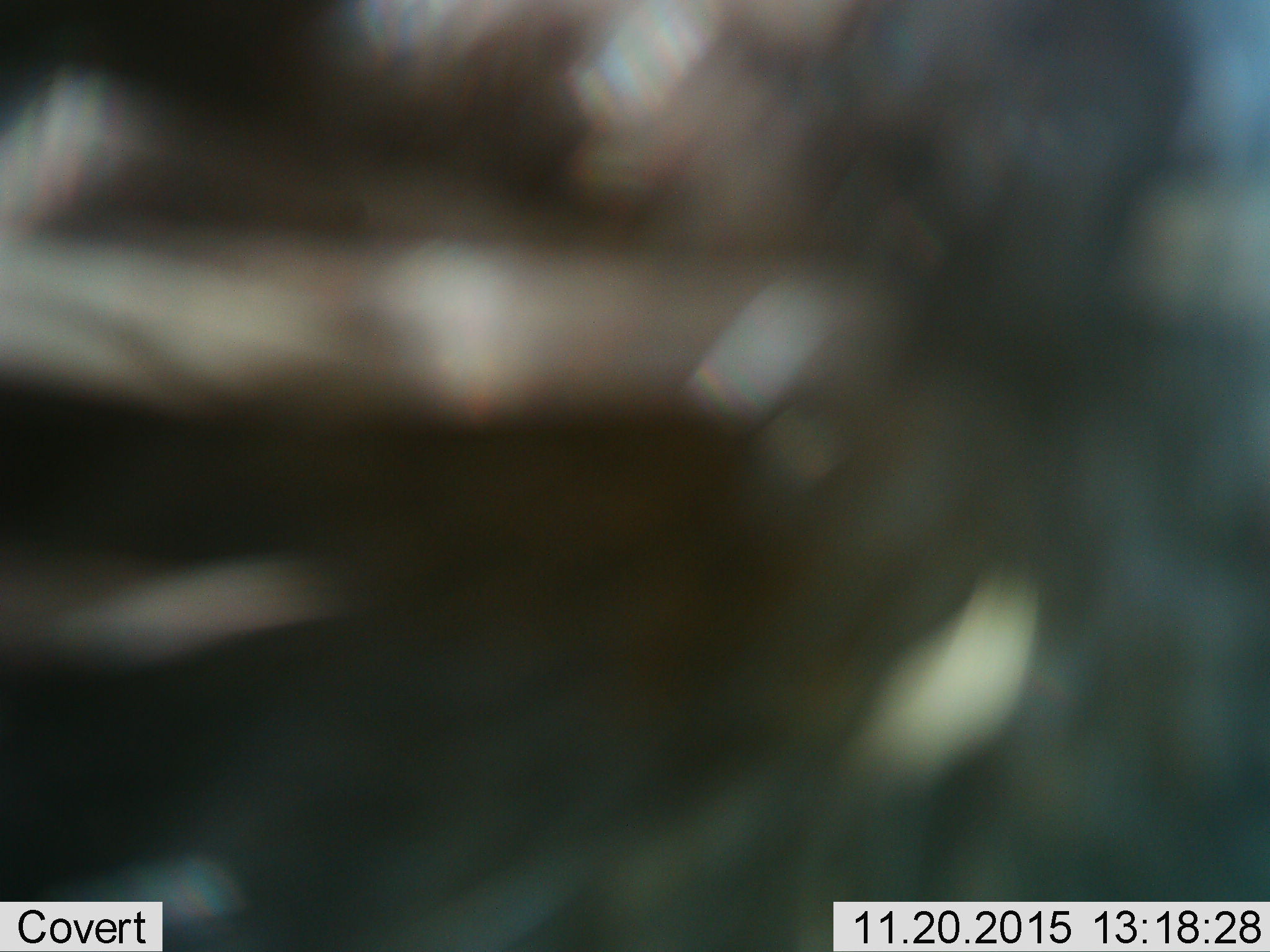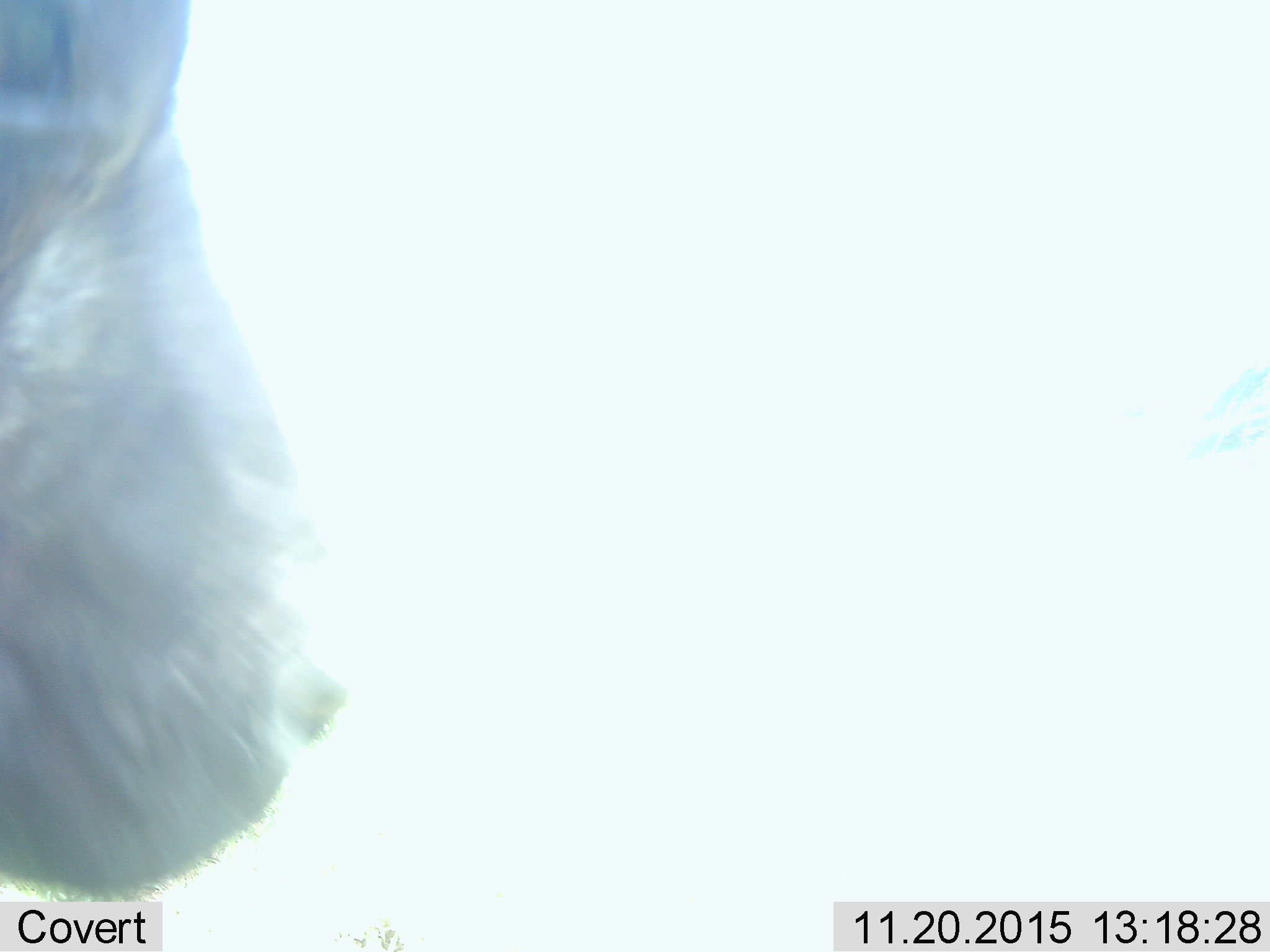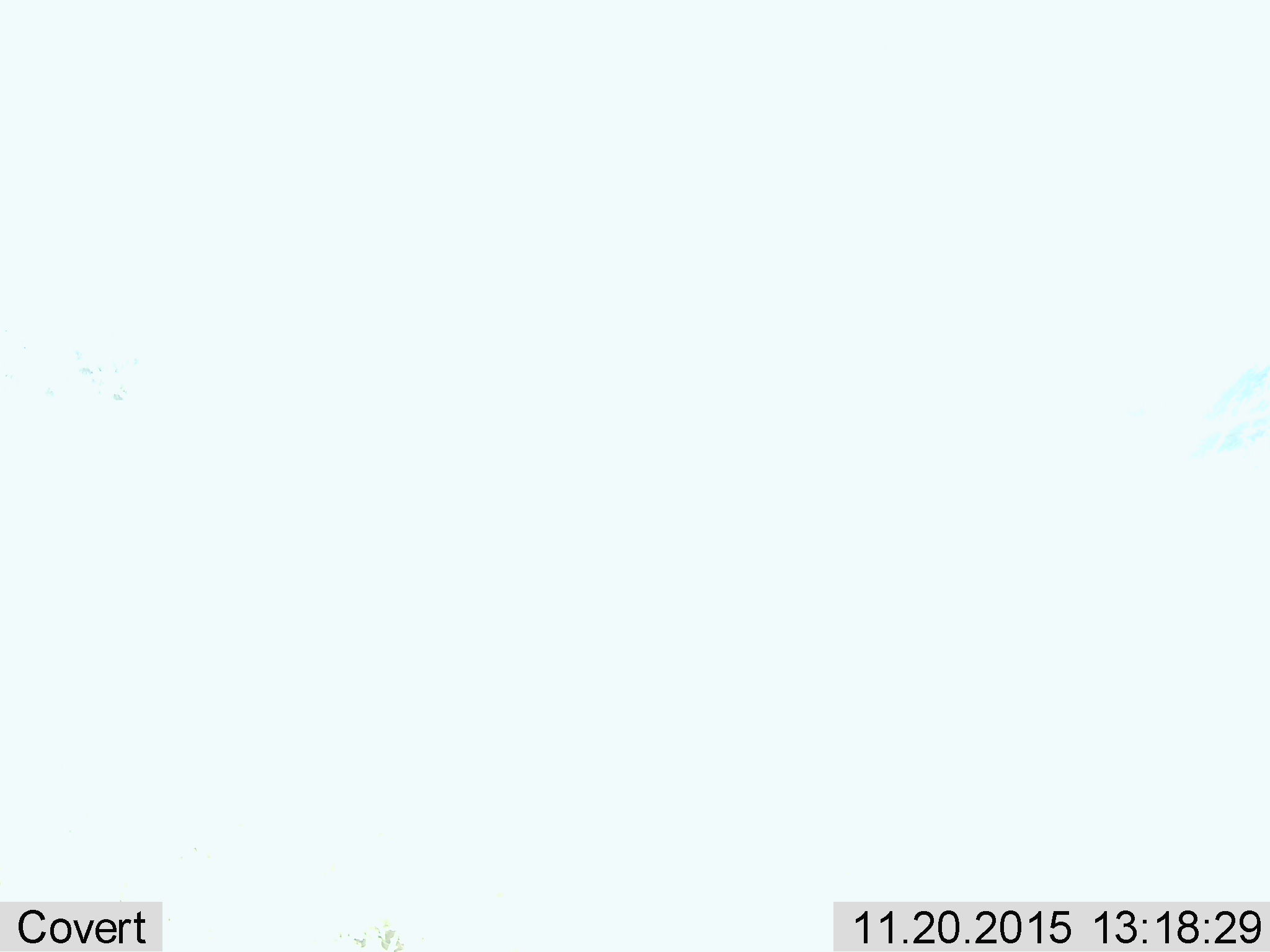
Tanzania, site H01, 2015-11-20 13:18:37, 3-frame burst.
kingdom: Animalia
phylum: Chordata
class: Mammalia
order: Artiodactyla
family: Bovidae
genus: Syncerus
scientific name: Syncerus caffer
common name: cape buffalo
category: buffalo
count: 1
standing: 33%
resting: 0%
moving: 67%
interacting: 0%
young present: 0%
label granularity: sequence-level